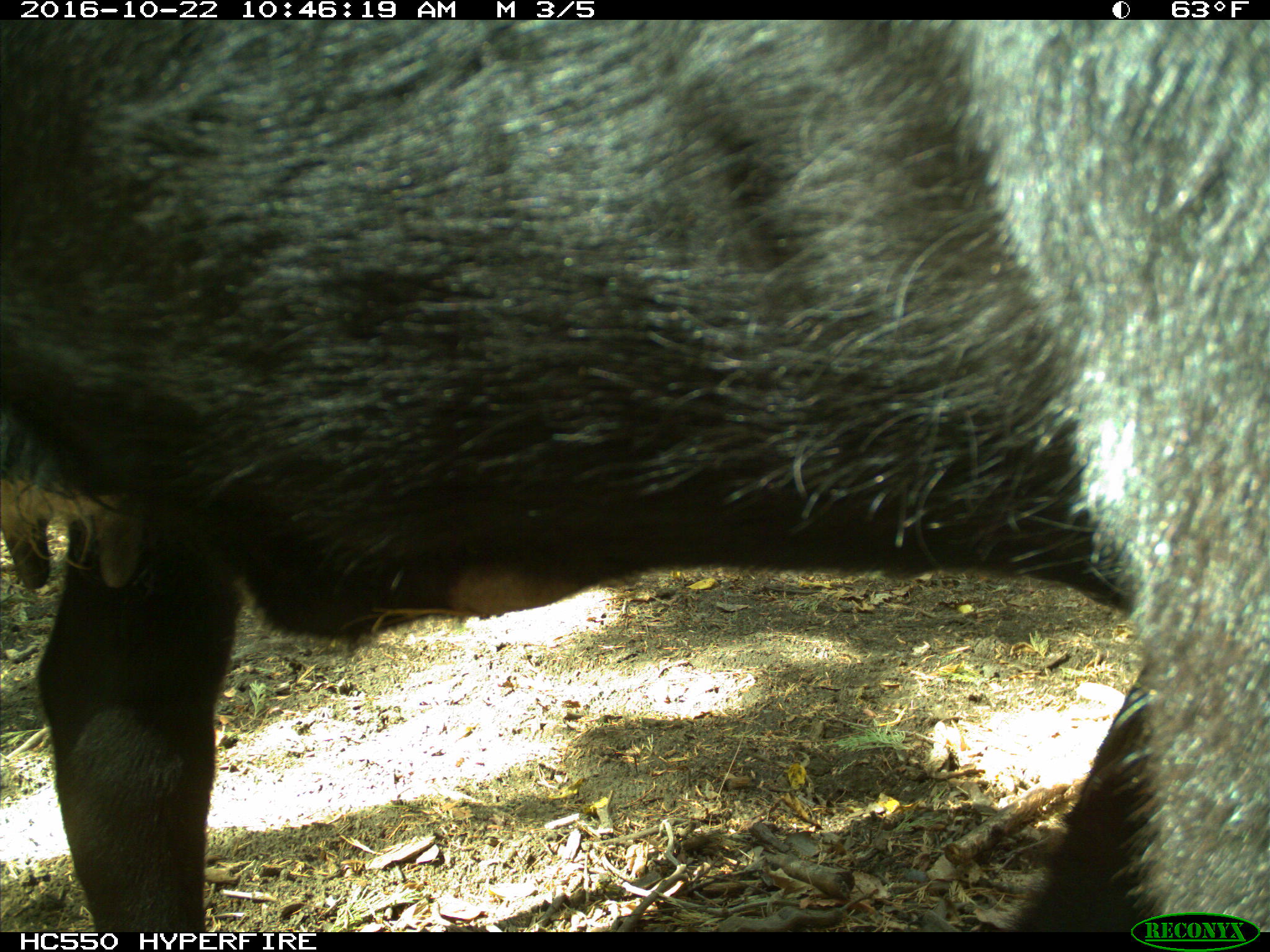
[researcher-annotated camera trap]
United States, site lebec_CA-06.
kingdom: Animalia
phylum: Chordata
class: Mammalia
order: Artiodactyla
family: Bovidae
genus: Bos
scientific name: Bos taurus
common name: domestic cow